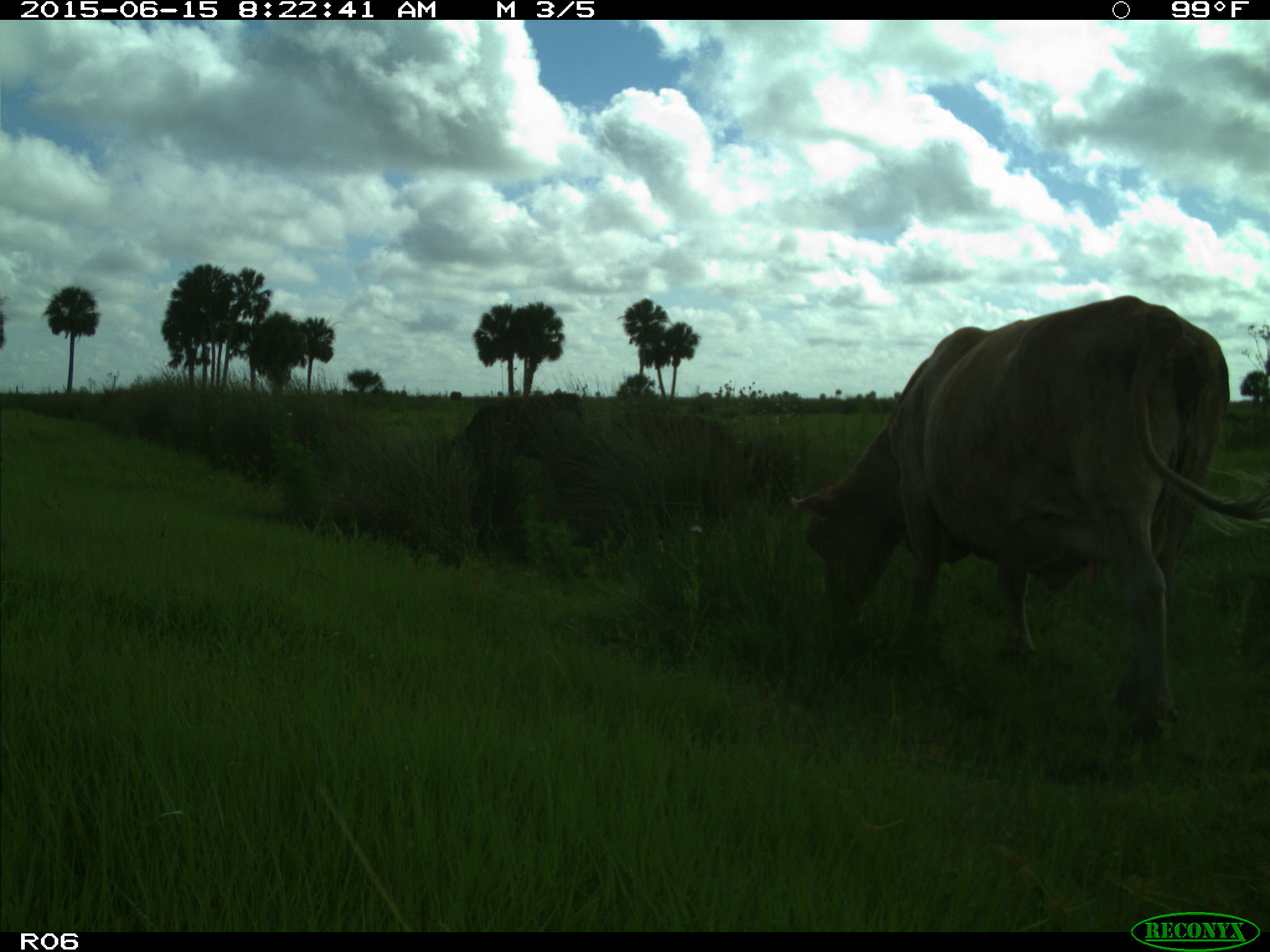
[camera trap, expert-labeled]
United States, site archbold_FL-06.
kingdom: Animalia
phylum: Chordata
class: Mammalia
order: Artiodactyla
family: Bovidae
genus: Bos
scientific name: Bos taurus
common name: domestic cow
Bos taurus (domestic cow).